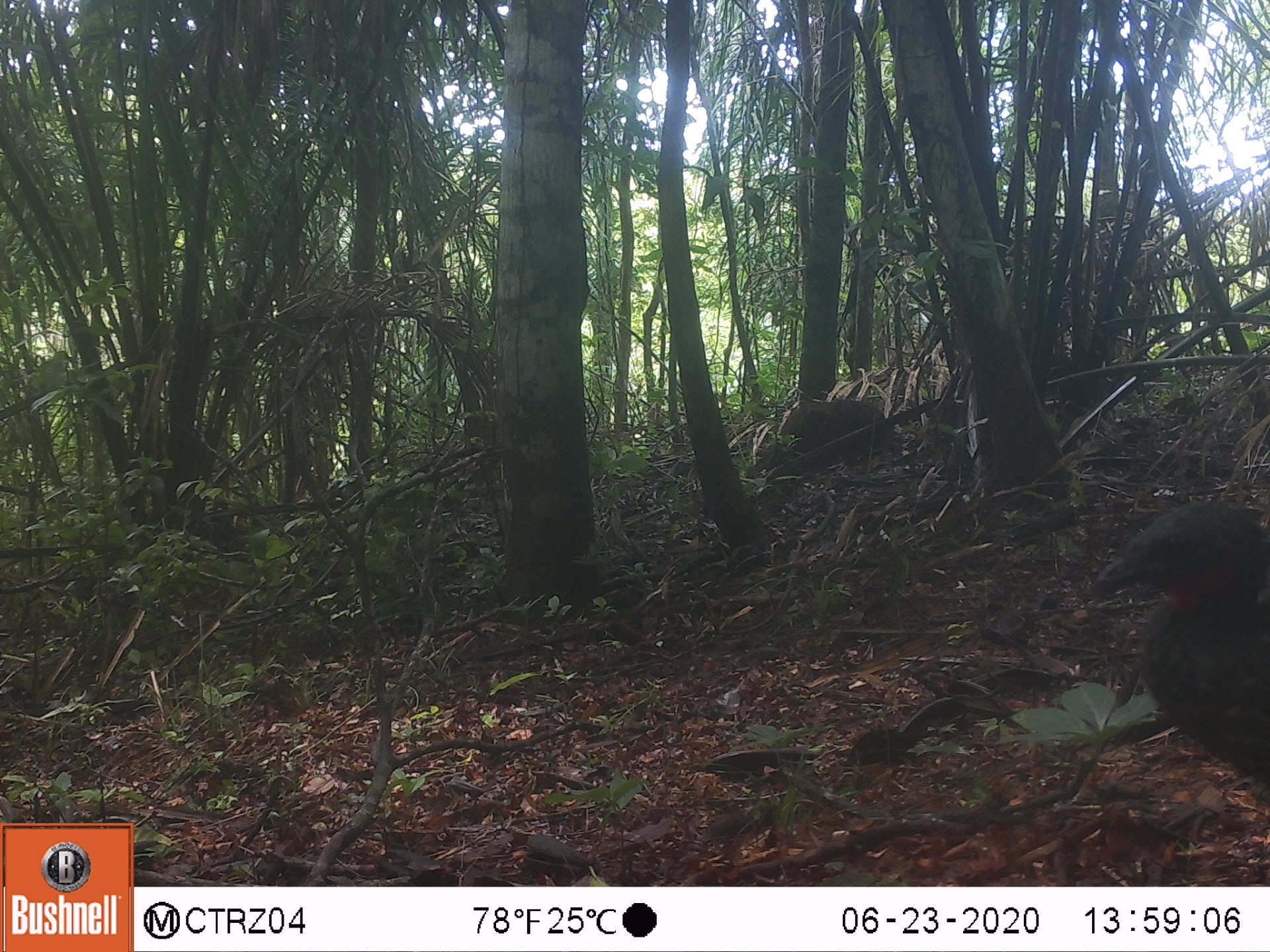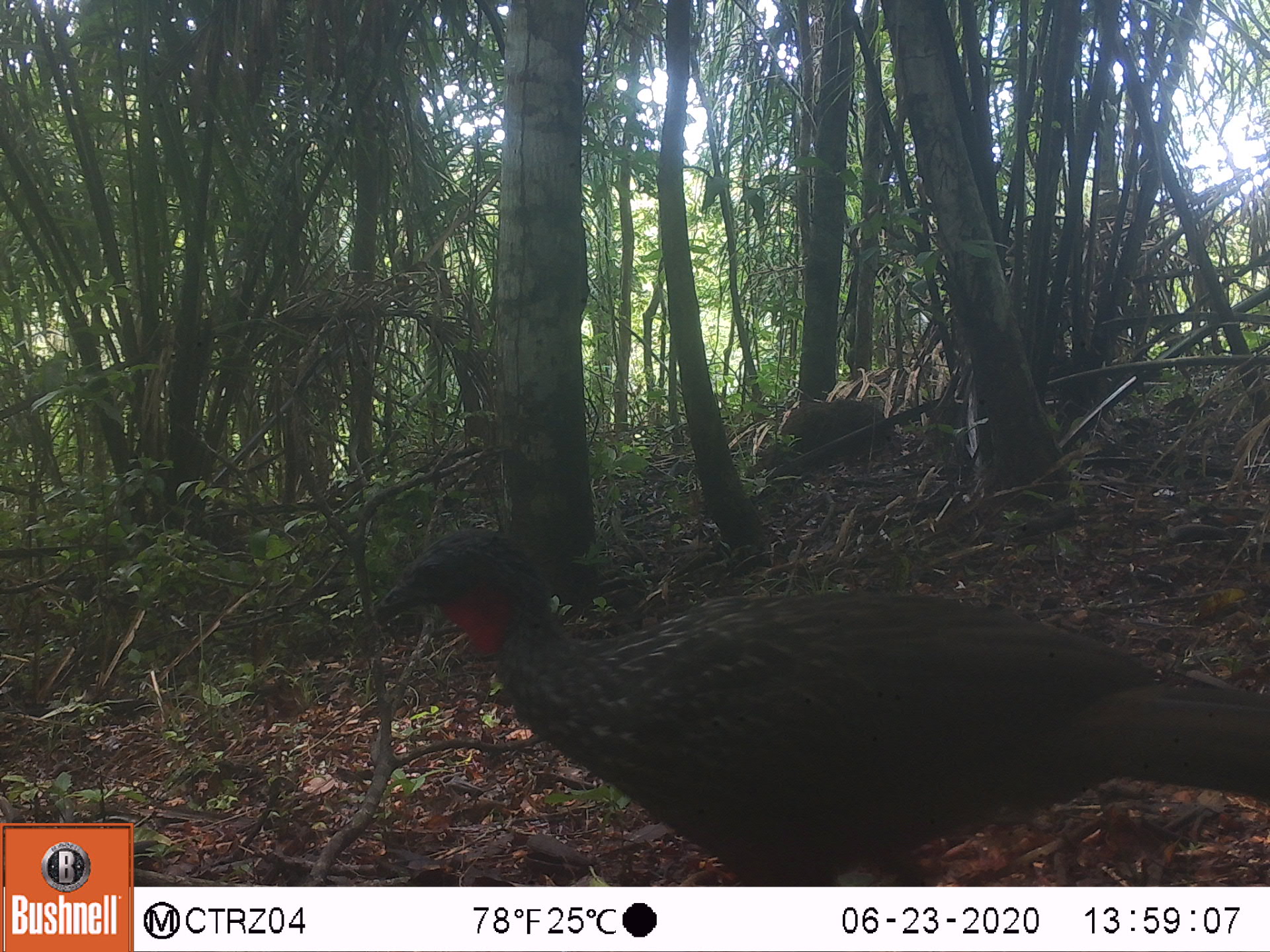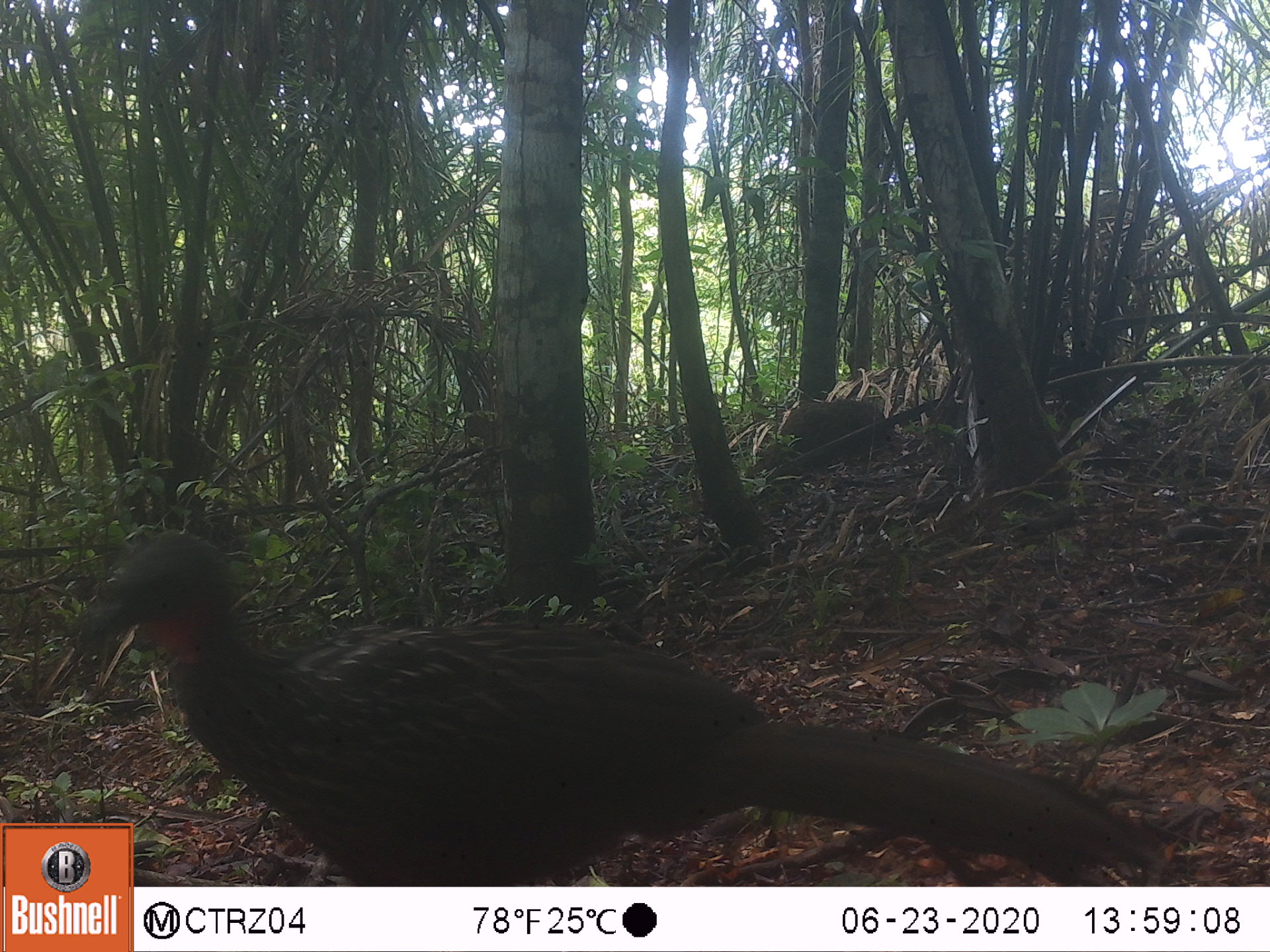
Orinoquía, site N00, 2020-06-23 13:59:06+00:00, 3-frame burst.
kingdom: Animalia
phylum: Chordata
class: Aves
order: Galliformes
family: Cracidae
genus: Penelope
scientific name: Penelope jacquacu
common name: spix's guan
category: spixs guan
Spixs guan (spix's guan) (Penelope jacquacu).